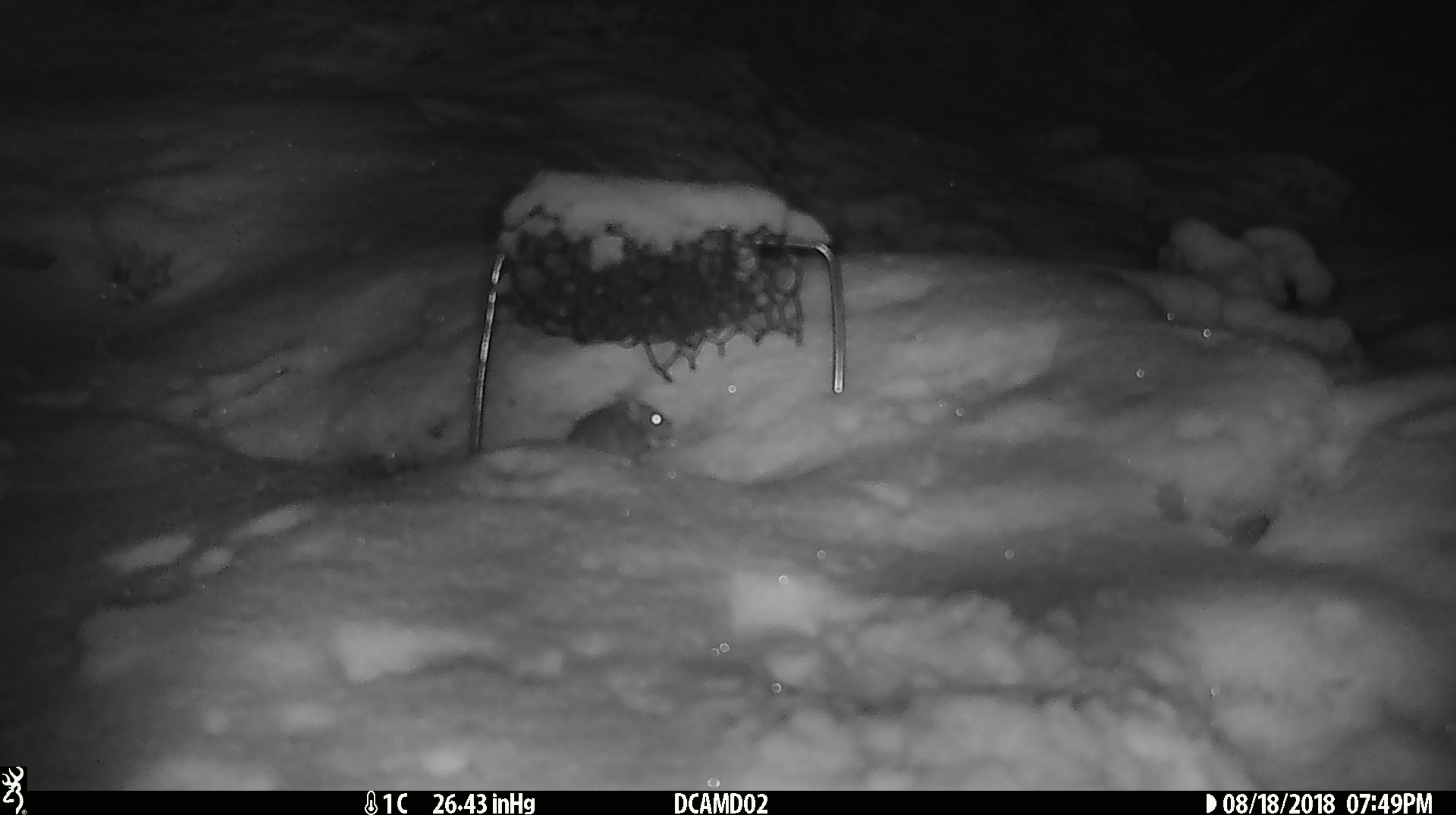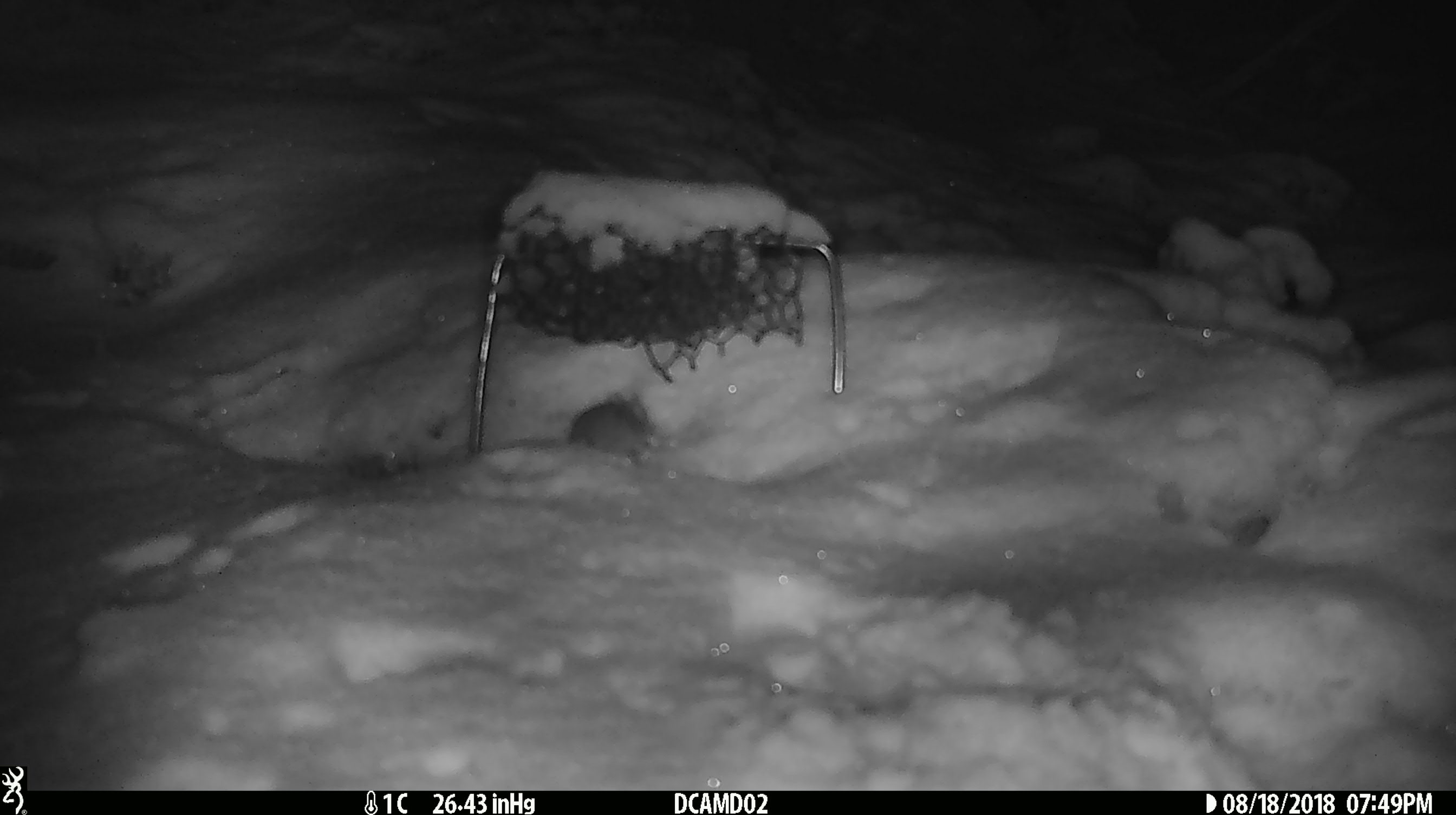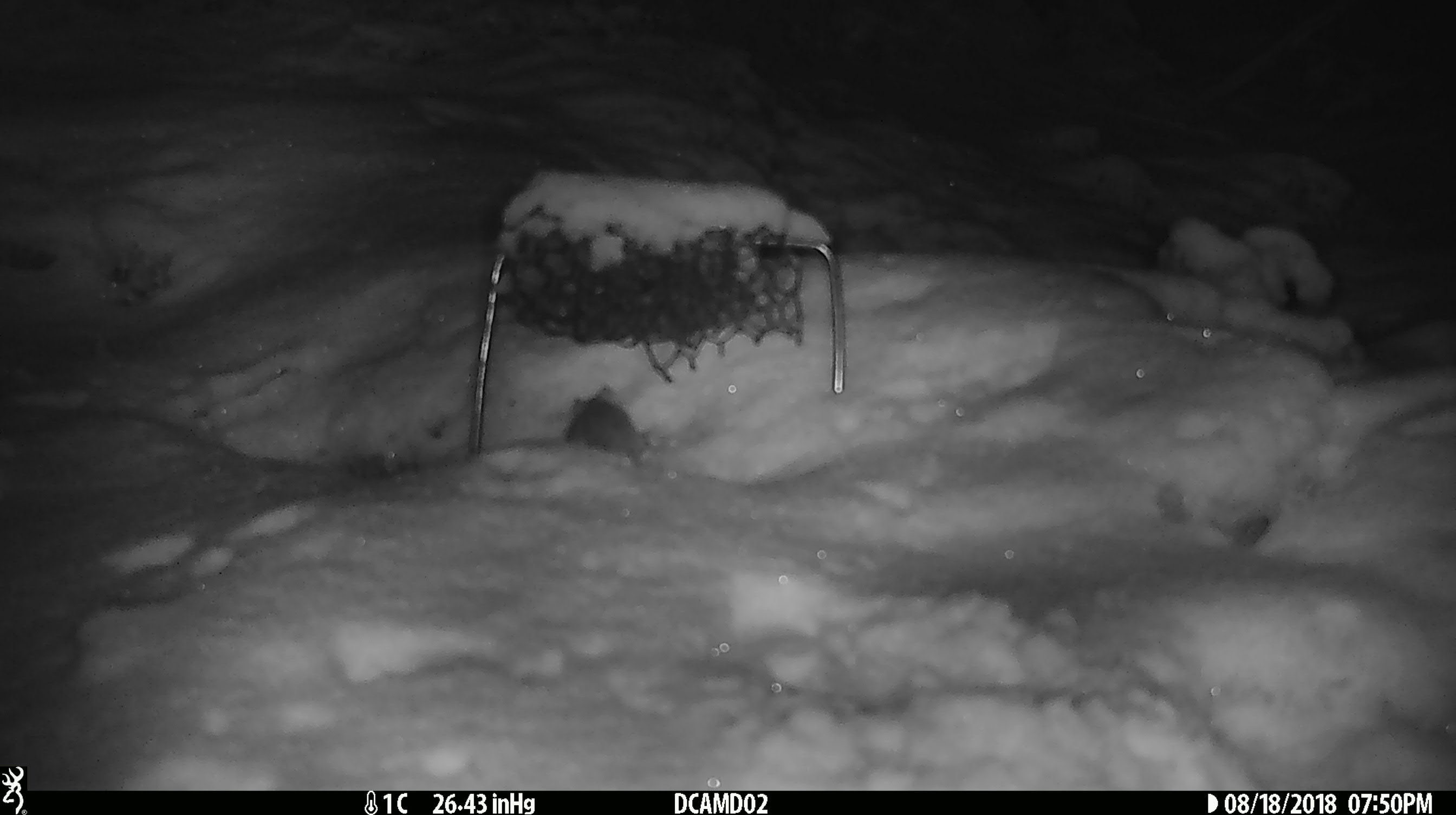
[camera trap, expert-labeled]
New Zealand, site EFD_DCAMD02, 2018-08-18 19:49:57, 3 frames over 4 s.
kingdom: Animalia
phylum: Chordata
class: Mammalia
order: Rodentia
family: Muridae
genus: Mus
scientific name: Mus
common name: mouse